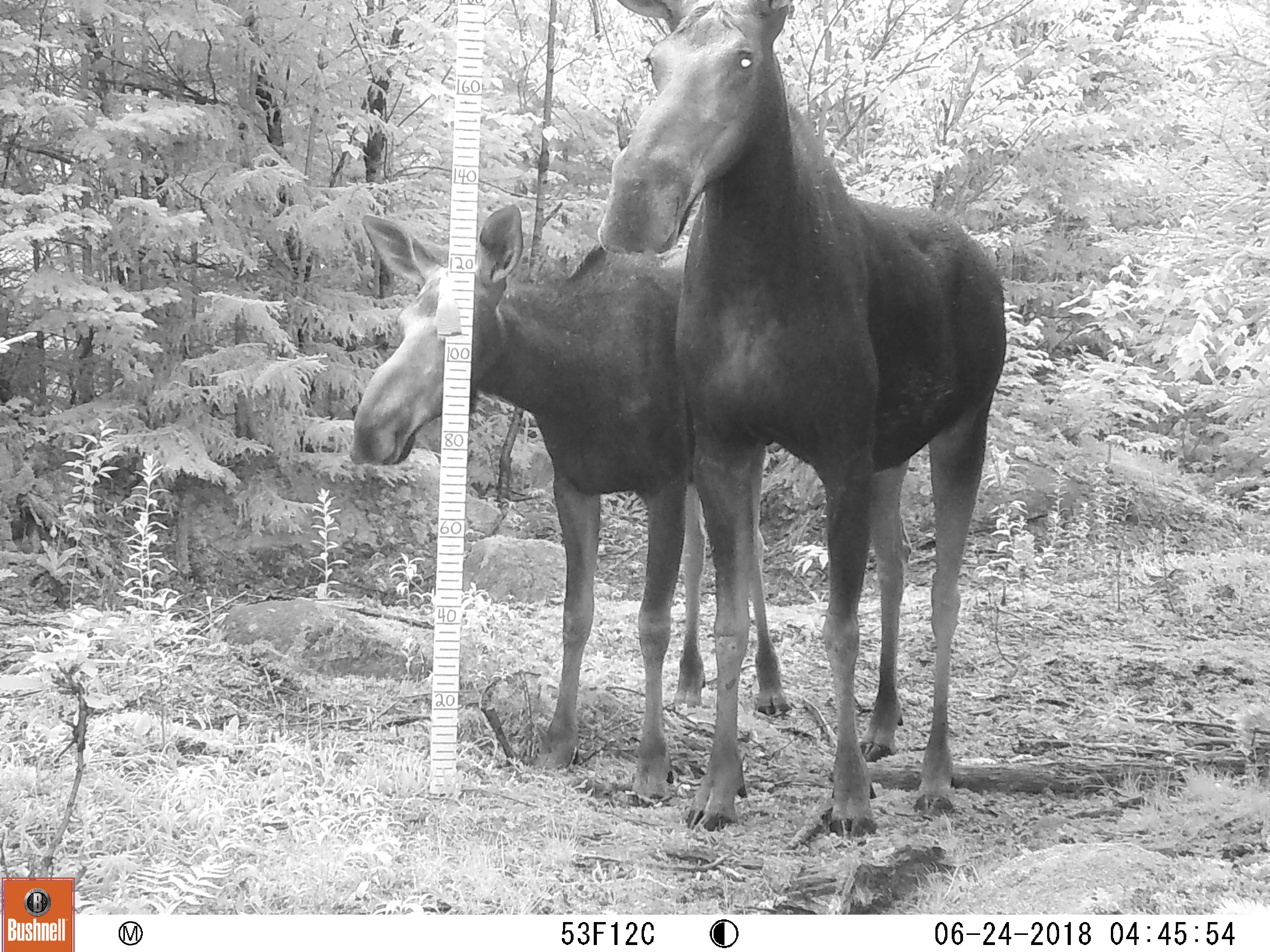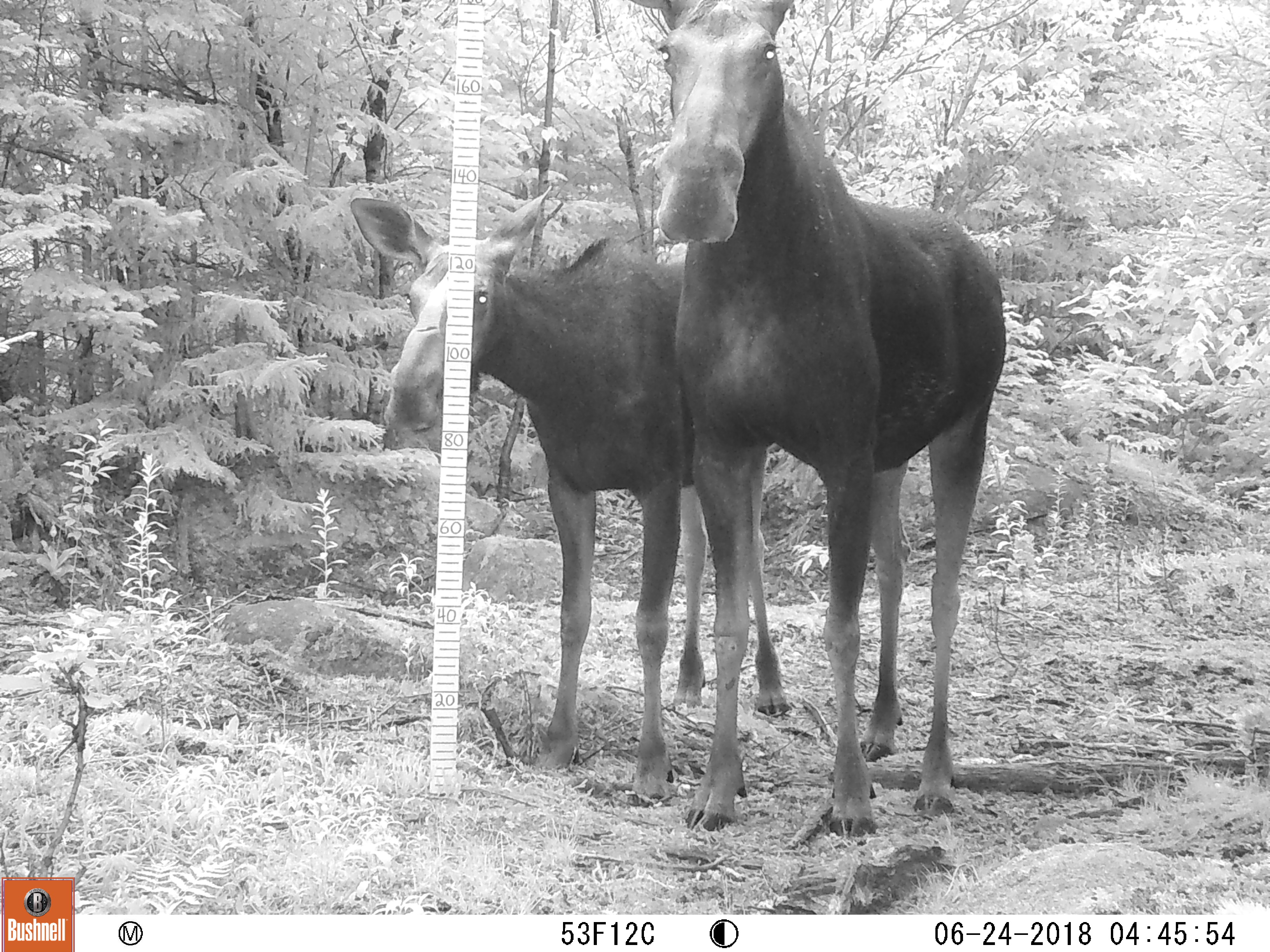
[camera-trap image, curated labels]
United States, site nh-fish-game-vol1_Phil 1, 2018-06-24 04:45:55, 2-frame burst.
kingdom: Animalia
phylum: Chordata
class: Mammalia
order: Artiodactyla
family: Cervidae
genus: Alces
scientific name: Alces alces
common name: moose